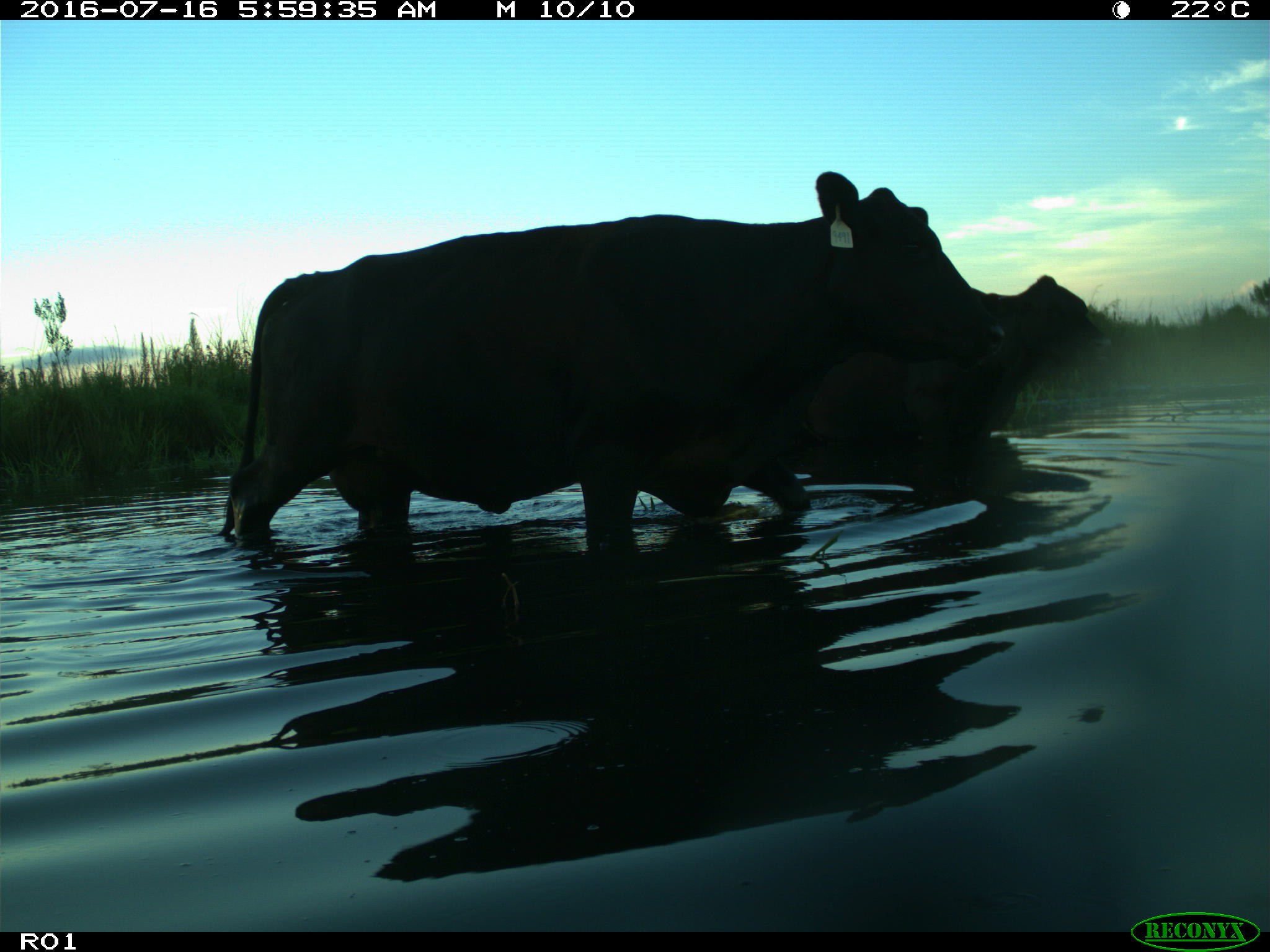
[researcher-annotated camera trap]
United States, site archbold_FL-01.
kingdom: Animalia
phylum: Chordata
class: Mammalia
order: Artiodactyla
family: Bovidae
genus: Bos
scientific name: Bos taurus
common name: domestic cow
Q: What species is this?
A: Bos taurus (domestic cow).